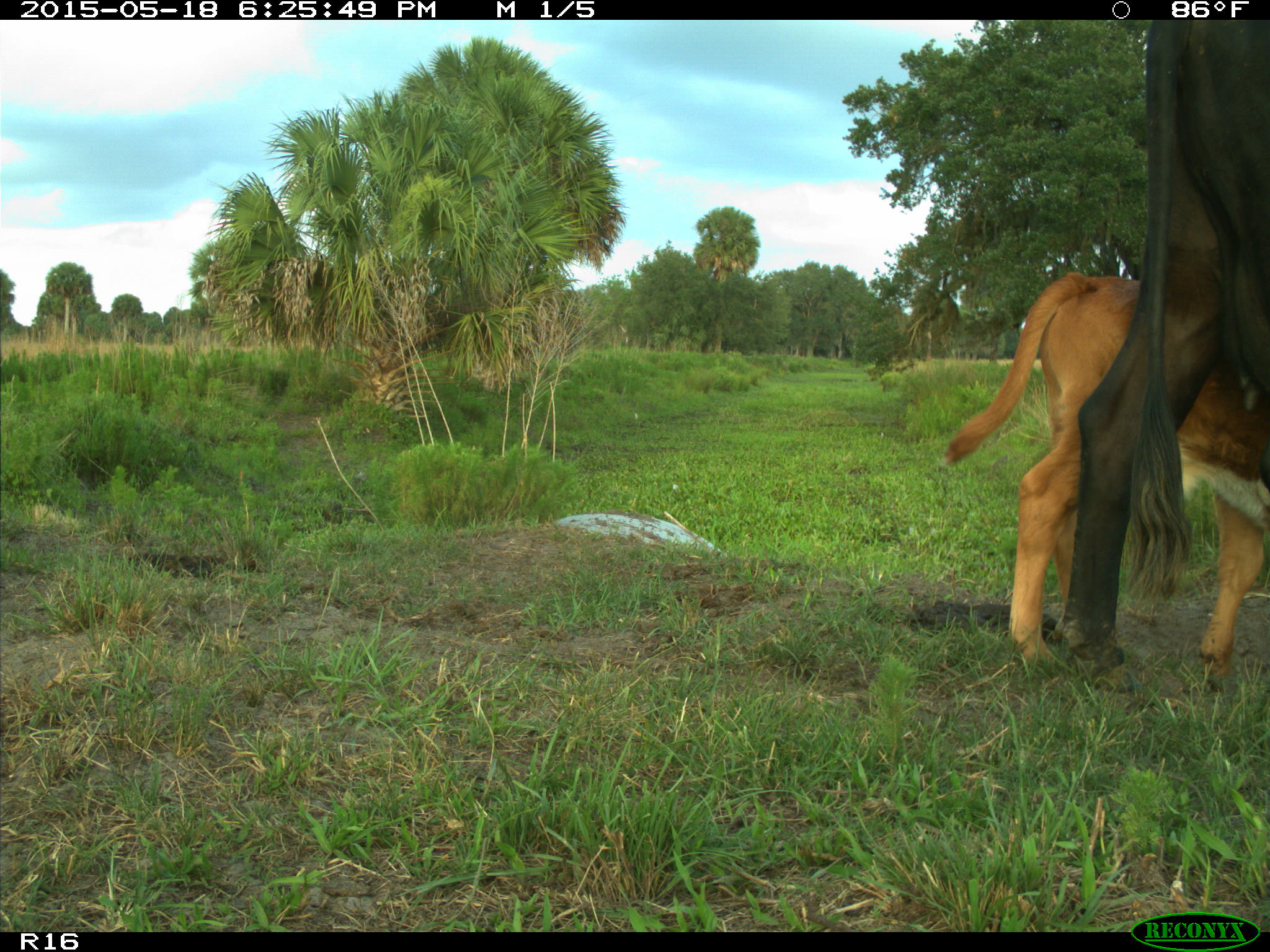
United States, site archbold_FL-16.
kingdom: Animalia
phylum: Chordata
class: Mammalia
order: Artiodactyla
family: Bovidae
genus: Bos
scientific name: Bos taurus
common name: domestic cow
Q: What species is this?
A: Bos taurus (domestic cow).